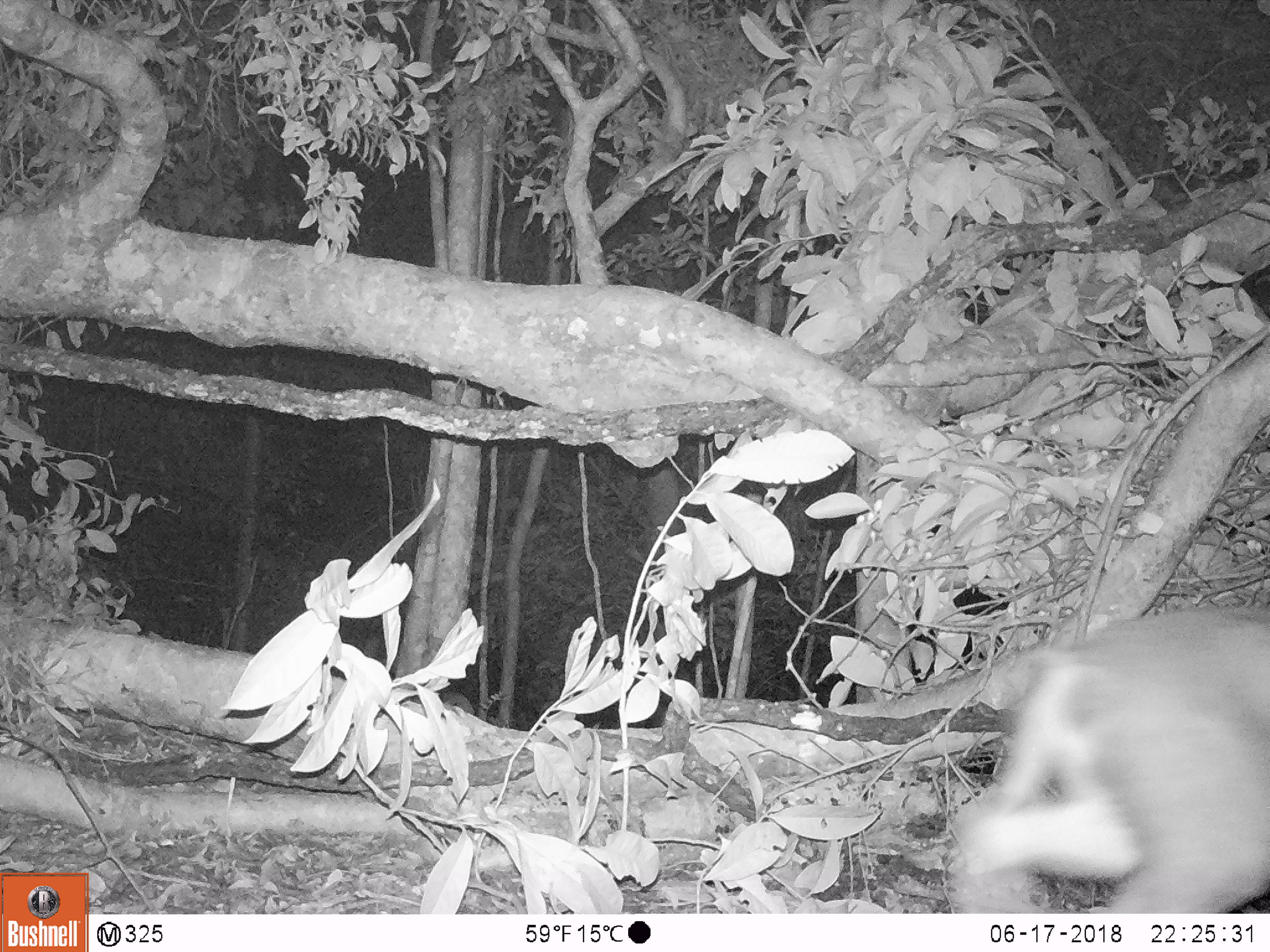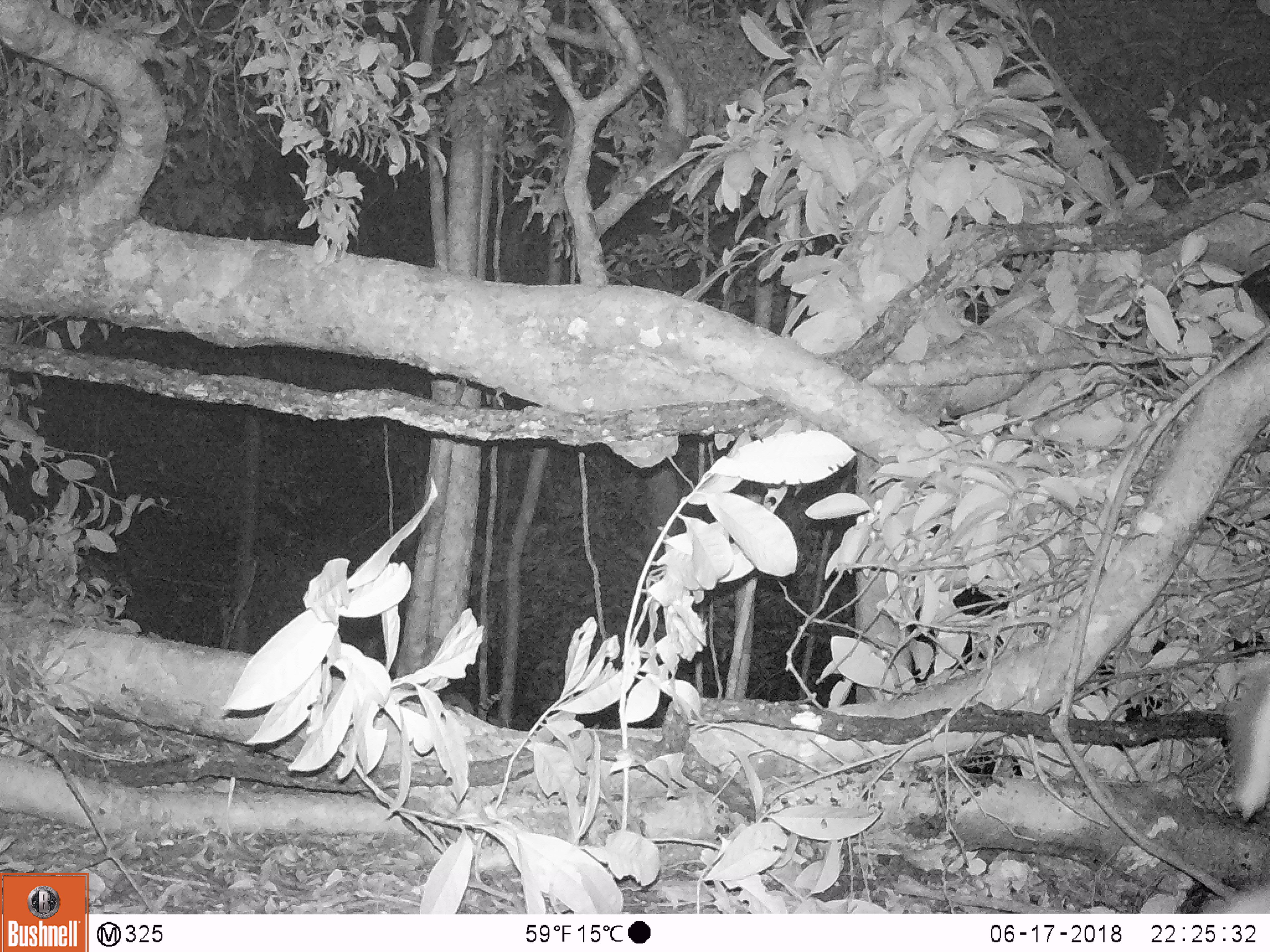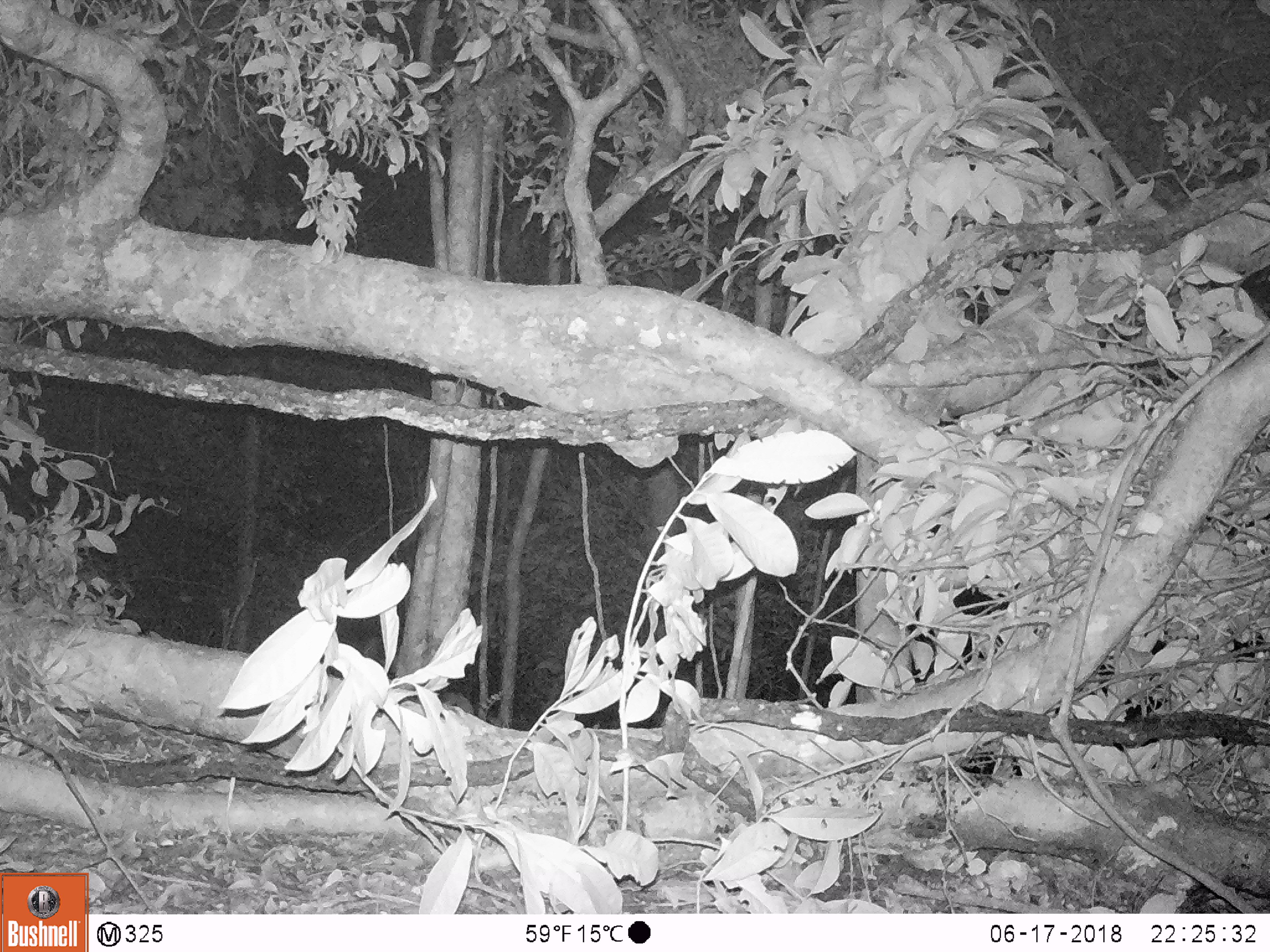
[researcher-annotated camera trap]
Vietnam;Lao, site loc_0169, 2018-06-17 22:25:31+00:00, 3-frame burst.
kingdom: Animalia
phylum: Chordata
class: Mammalia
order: Artiodactyla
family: Cervidae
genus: Muntiacus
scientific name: Muntiacus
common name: muntjacs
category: unidentified muntjac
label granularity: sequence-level